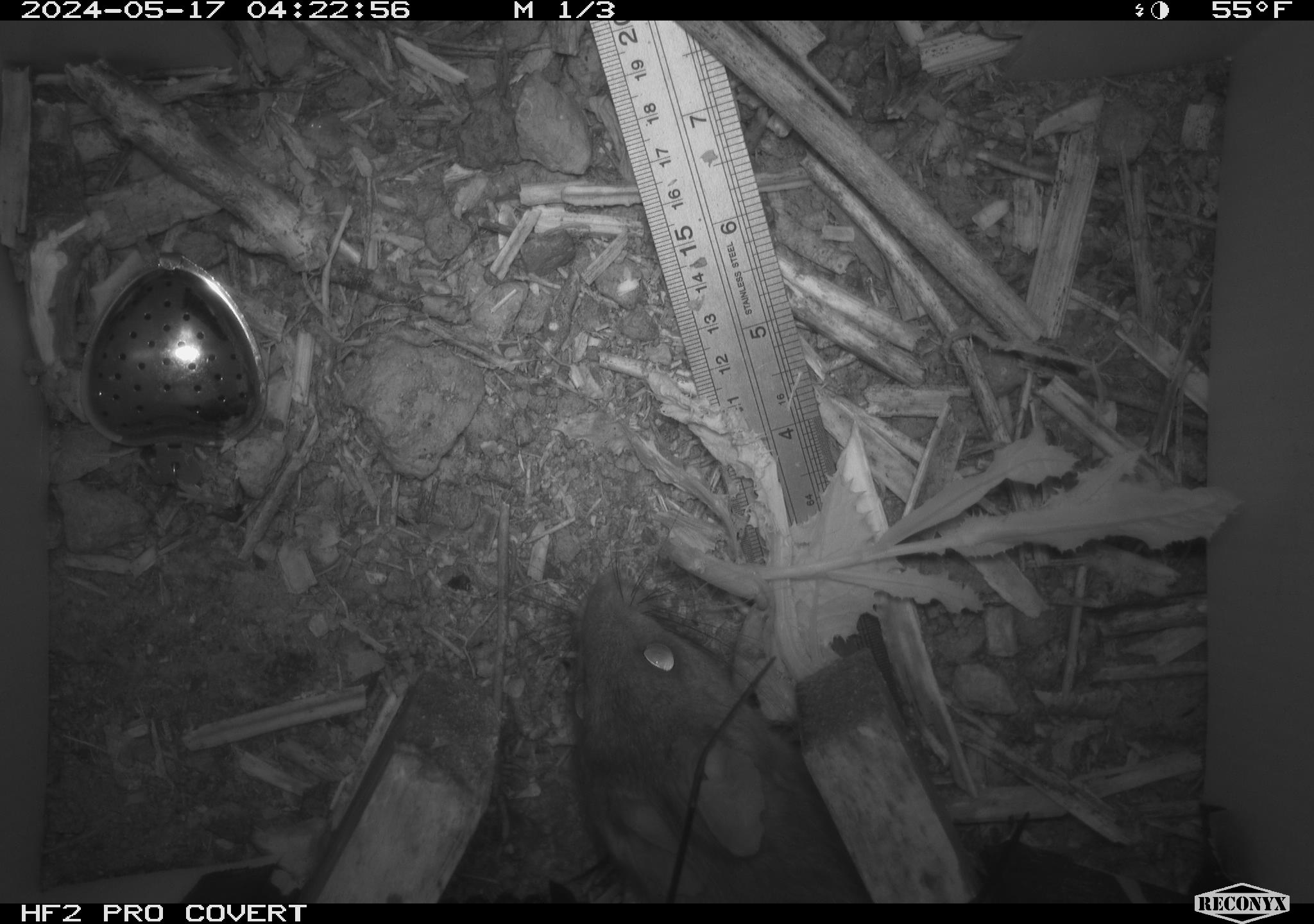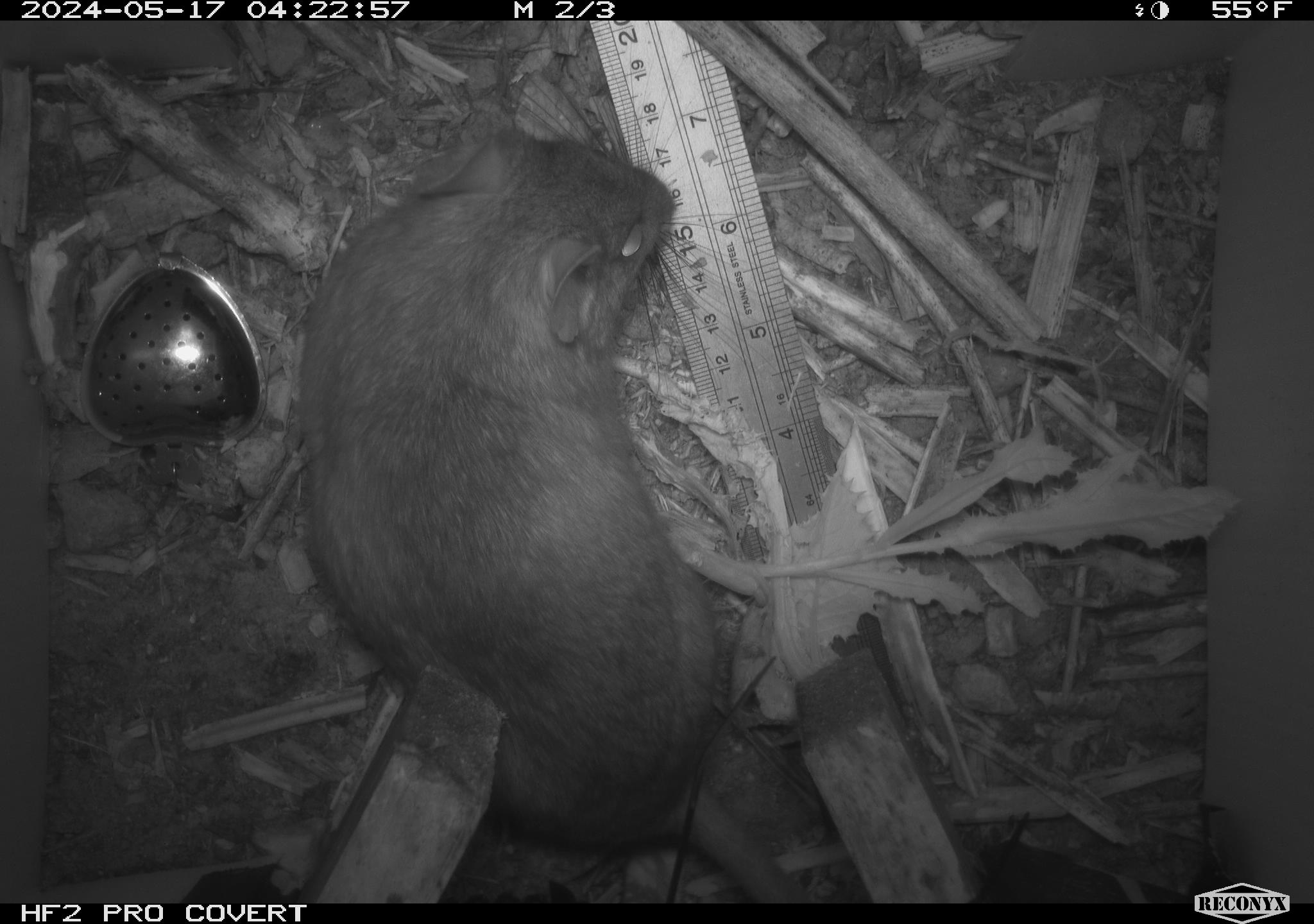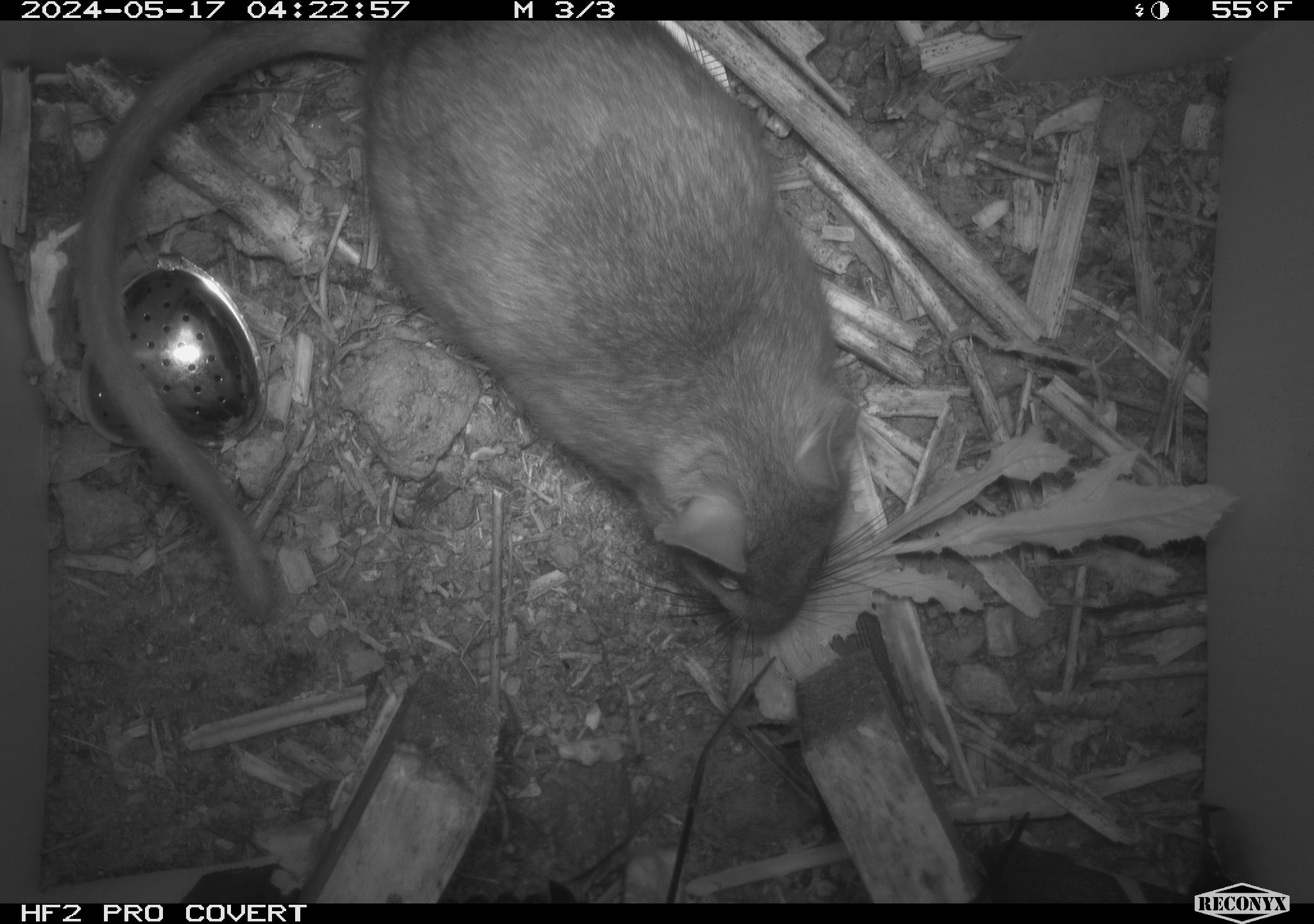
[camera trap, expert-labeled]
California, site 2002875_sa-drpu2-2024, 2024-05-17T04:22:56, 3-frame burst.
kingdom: Animalia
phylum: Chordata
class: Mammalia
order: Rodentia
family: Cricetidae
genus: Neotoma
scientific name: Neotoma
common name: pack rat or woodrat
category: neotoma species